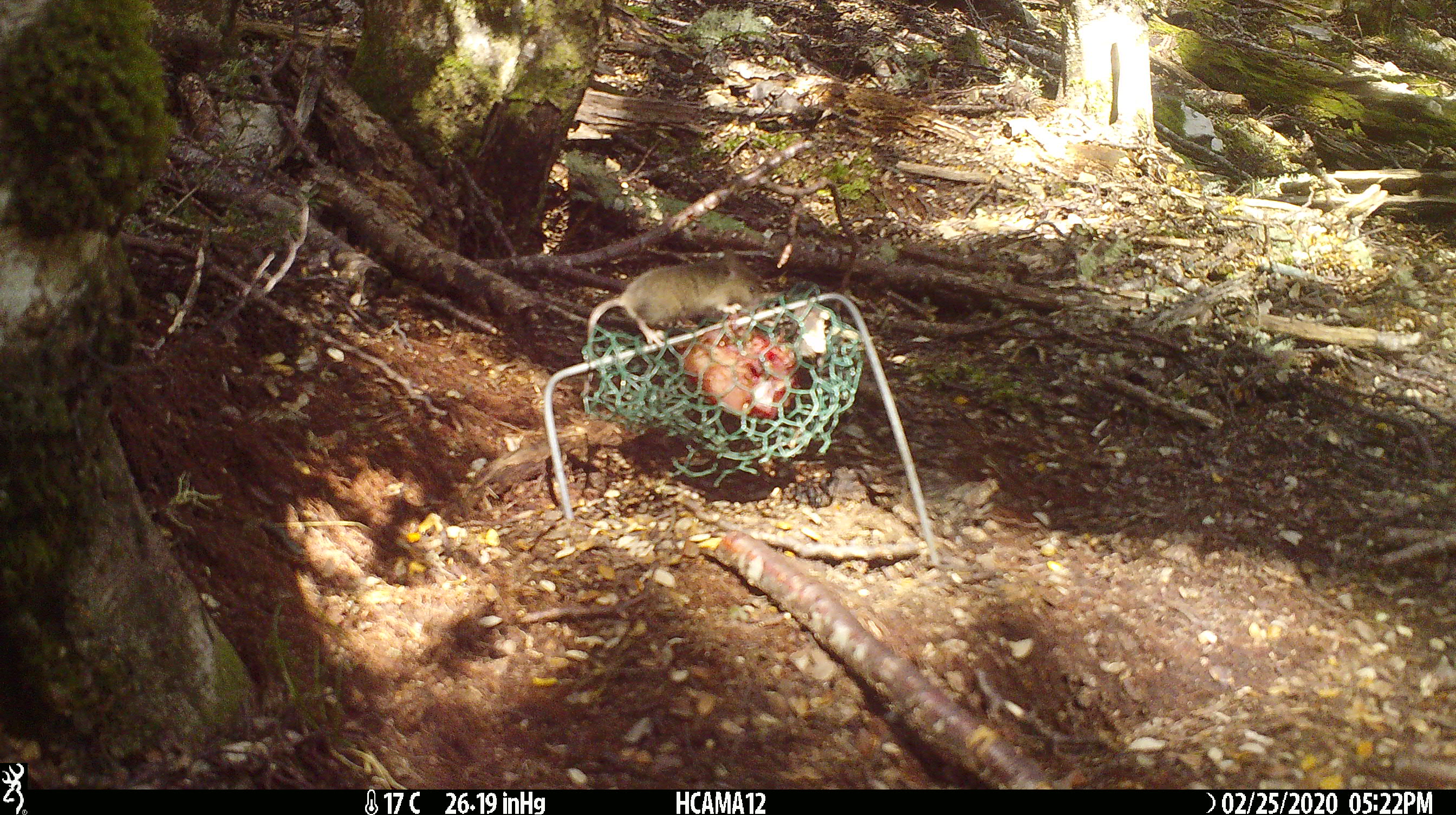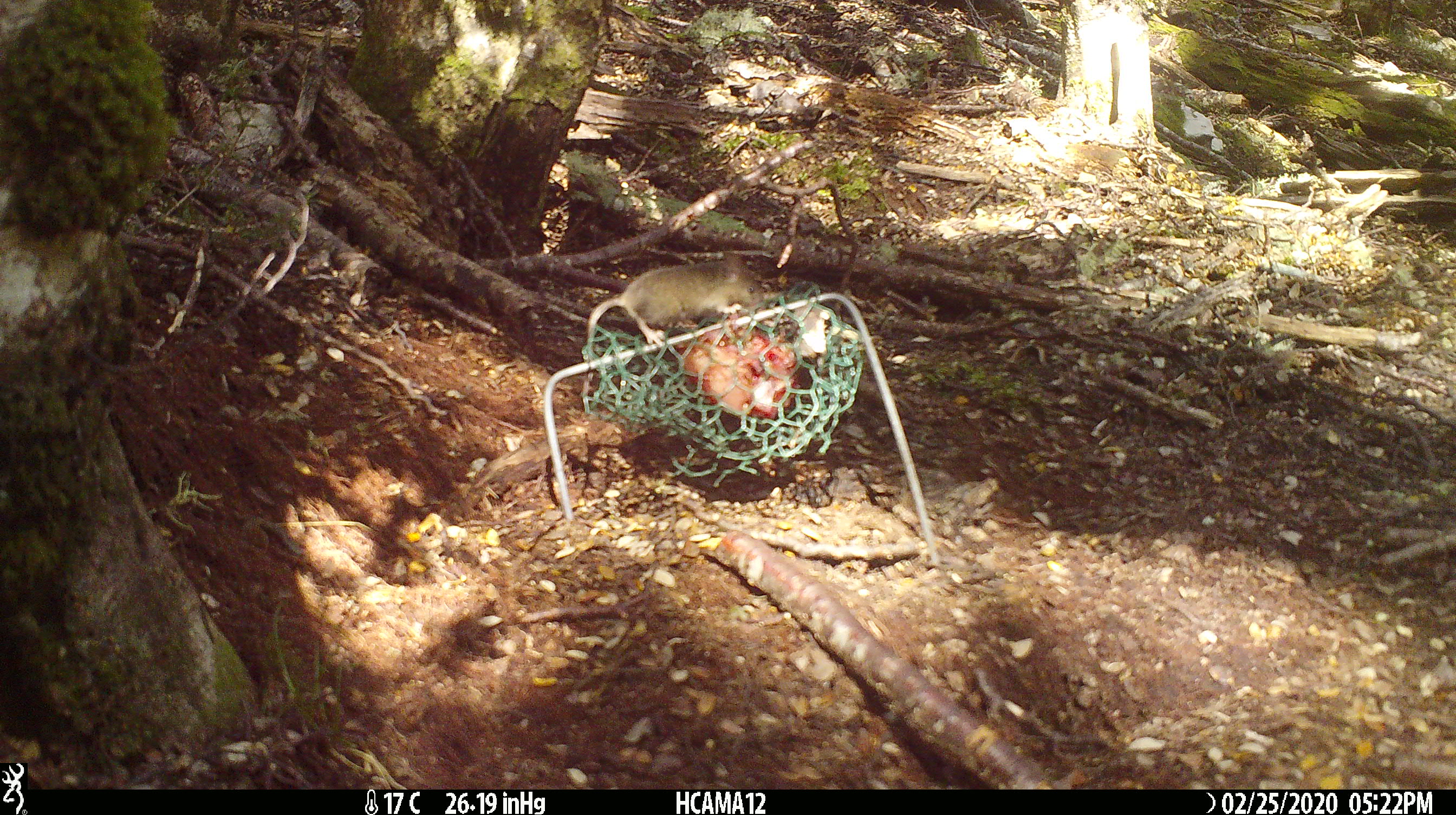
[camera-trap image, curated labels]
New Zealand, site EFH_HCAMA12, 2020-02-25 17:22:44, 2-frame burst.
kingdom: Animalia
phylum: Chordata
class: Mammalia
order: Rodentia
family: Muridae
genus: Mus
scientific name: Mus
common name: mouse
Mouse (Mus).